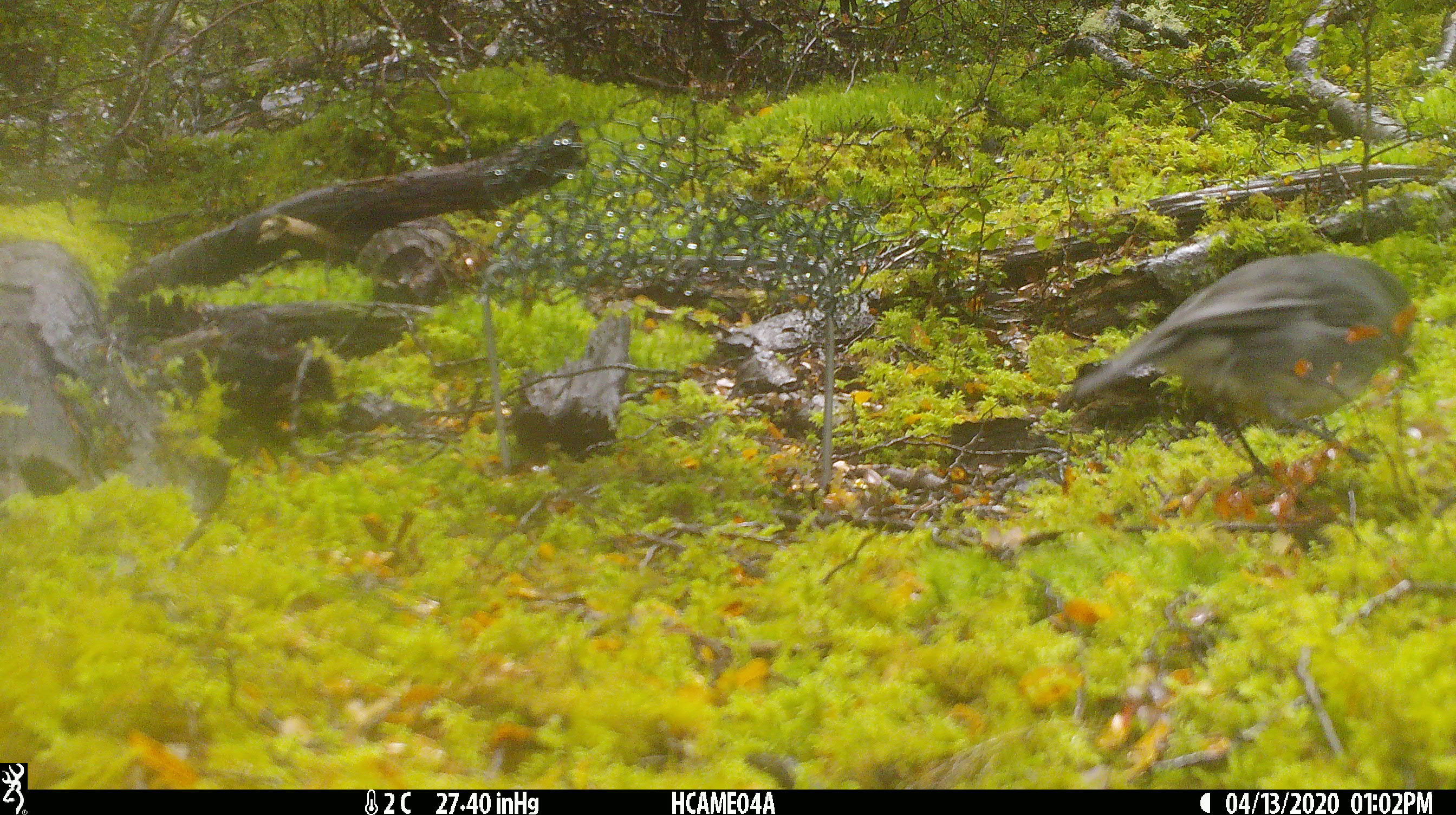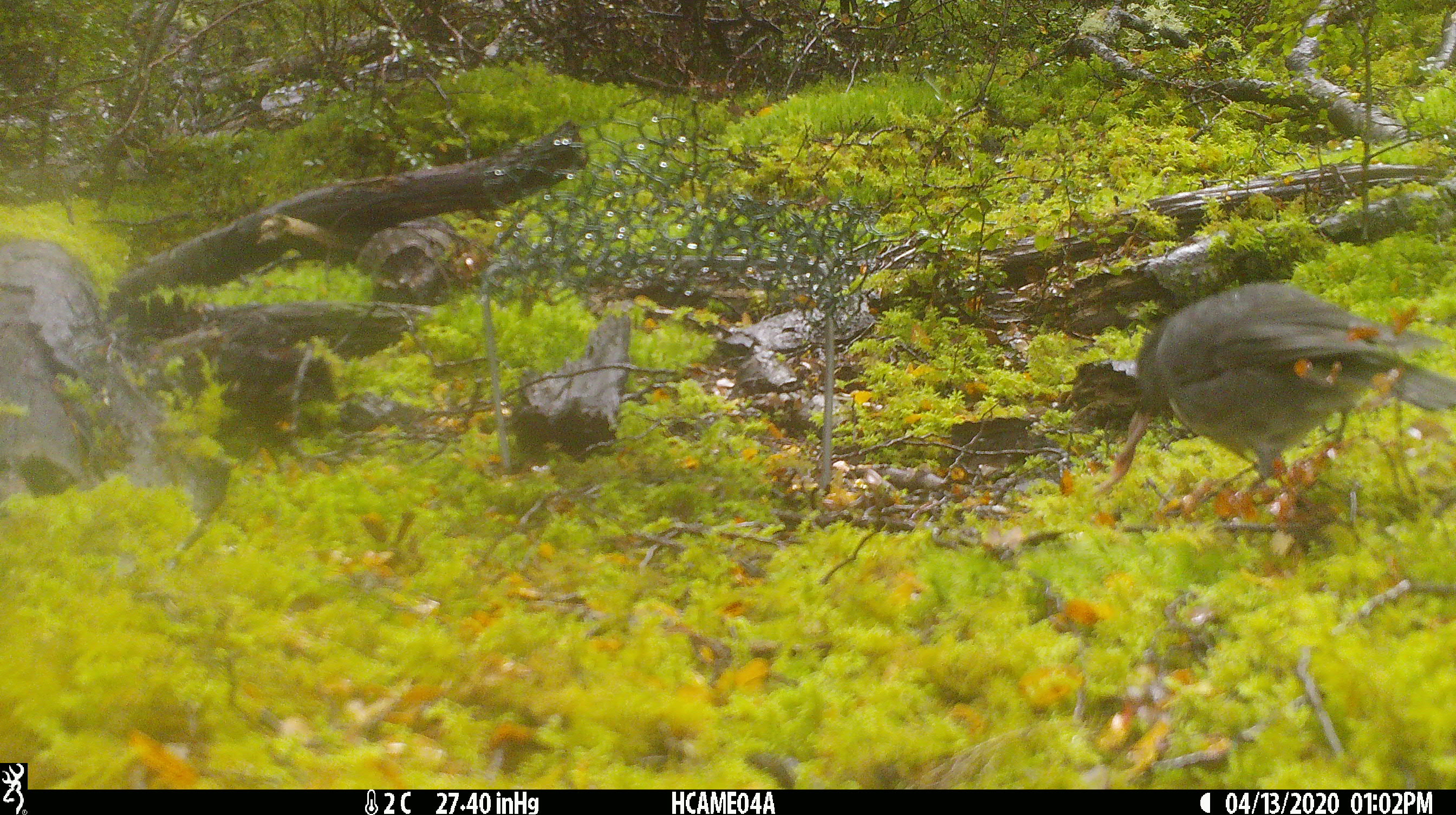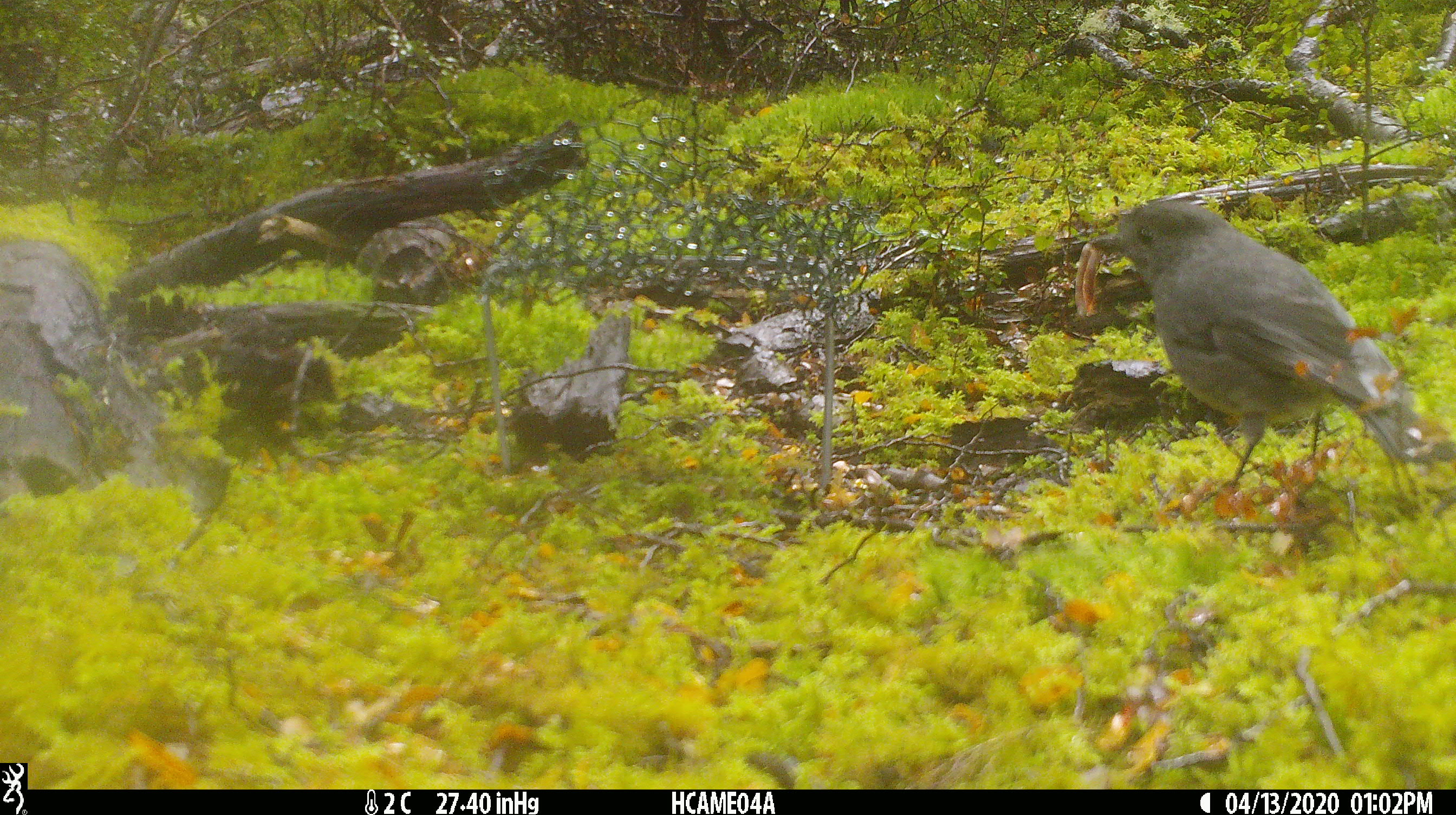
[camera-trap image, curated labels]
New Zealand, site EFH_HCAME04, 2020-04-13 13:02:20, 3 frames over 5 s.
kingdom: Animalia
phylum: Chordata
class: Aves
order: Passeriformes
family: Petroicidae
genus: Petroica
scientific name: Petroica australis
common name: new zealand robin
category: robin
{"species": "robin (new zealand robin) (Petroica australis)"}